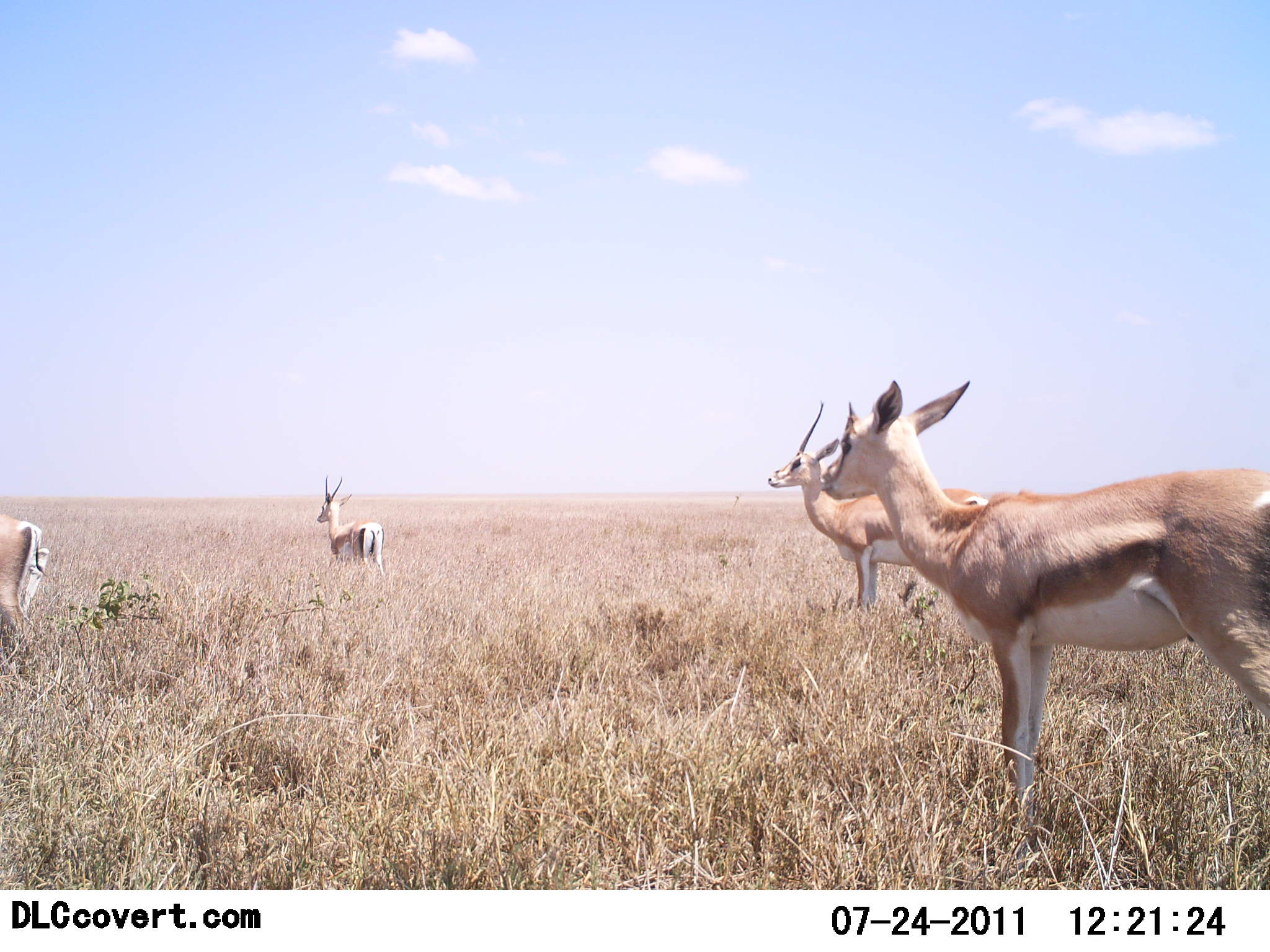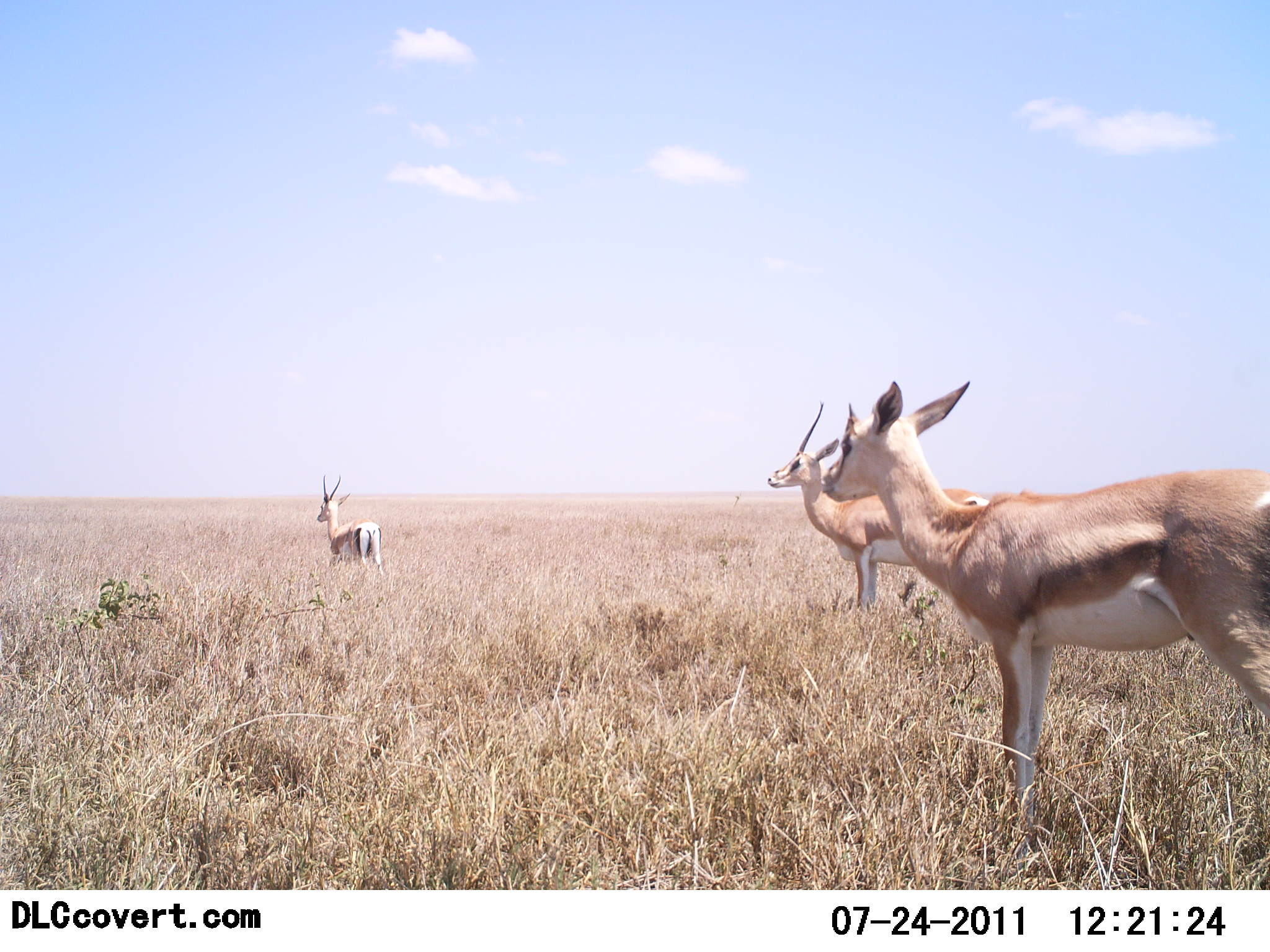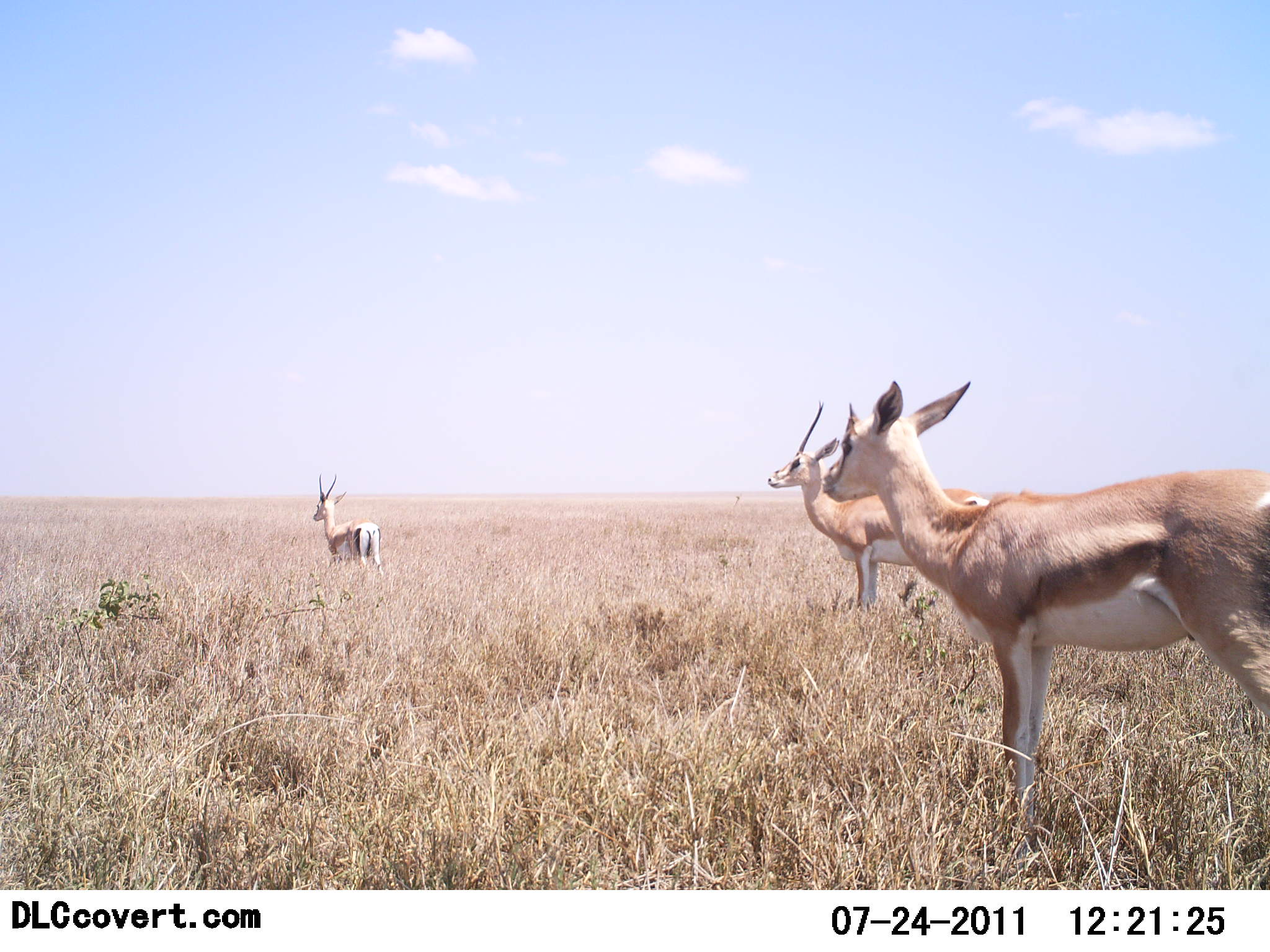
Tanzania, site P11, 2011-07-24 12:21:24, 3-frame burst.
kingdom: Animalia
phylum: Chordata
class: Mammalia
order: Artiodactyla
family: Bovidae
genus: Nanger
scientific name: Nanger granti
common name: grant's gazelle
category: gazellegrants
Gazellegrants (grant's gazelle) (Nanger granti), count 4. Behavior (volunteer vote fractions): standing 100%, resting 0%, moving 50%, interacting 0%. Young present (vote fraction): 0%. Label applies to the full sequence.